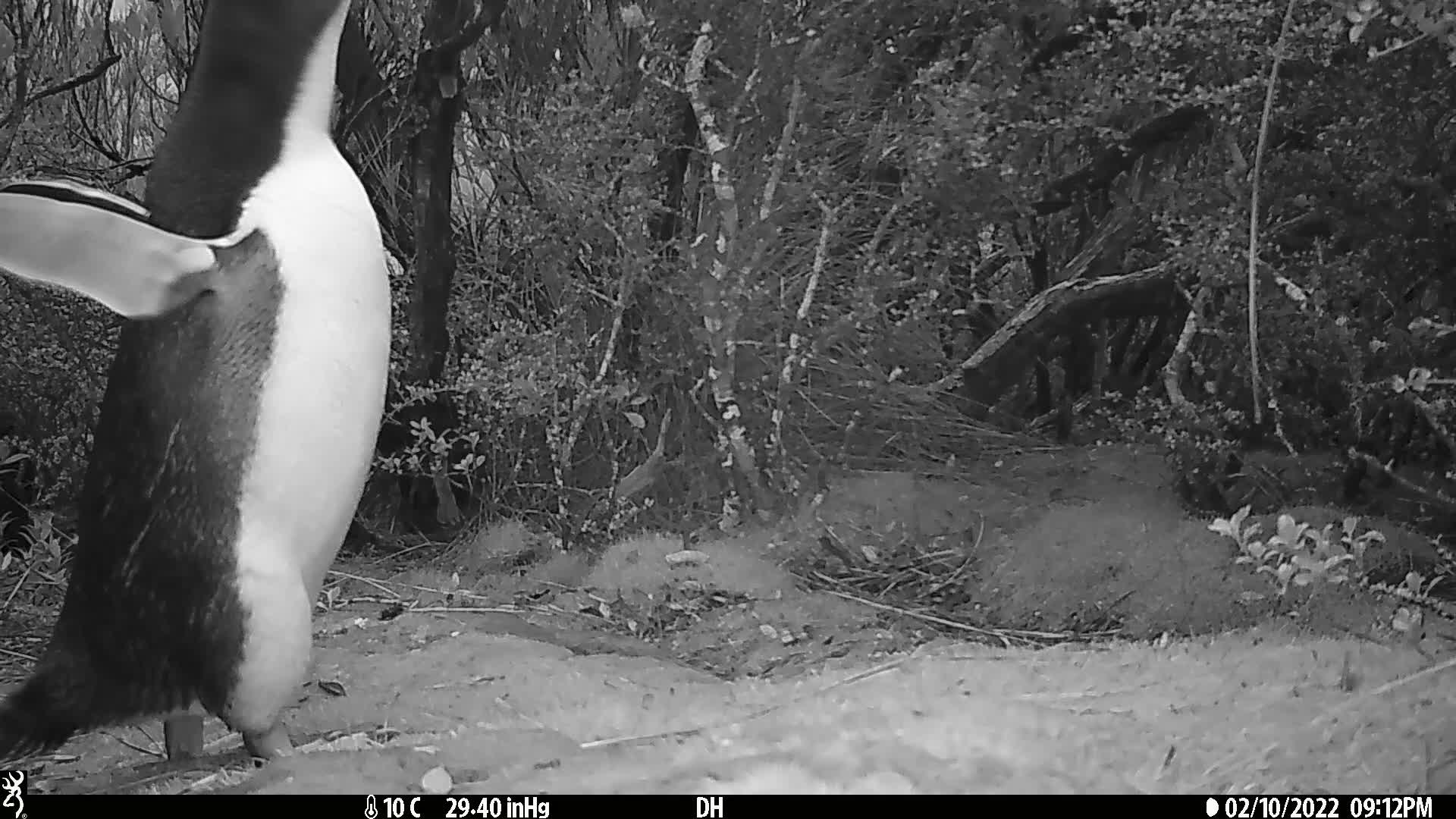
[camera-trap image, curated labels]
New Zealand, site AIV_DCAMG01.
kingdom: Animalia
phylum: Chordata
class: Aves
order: Sphenisciformes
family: Spheniscidae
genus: Megadyptes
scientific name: Megadyptes antipodes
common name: yellow-eyed penguin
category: yellow eyed penguin